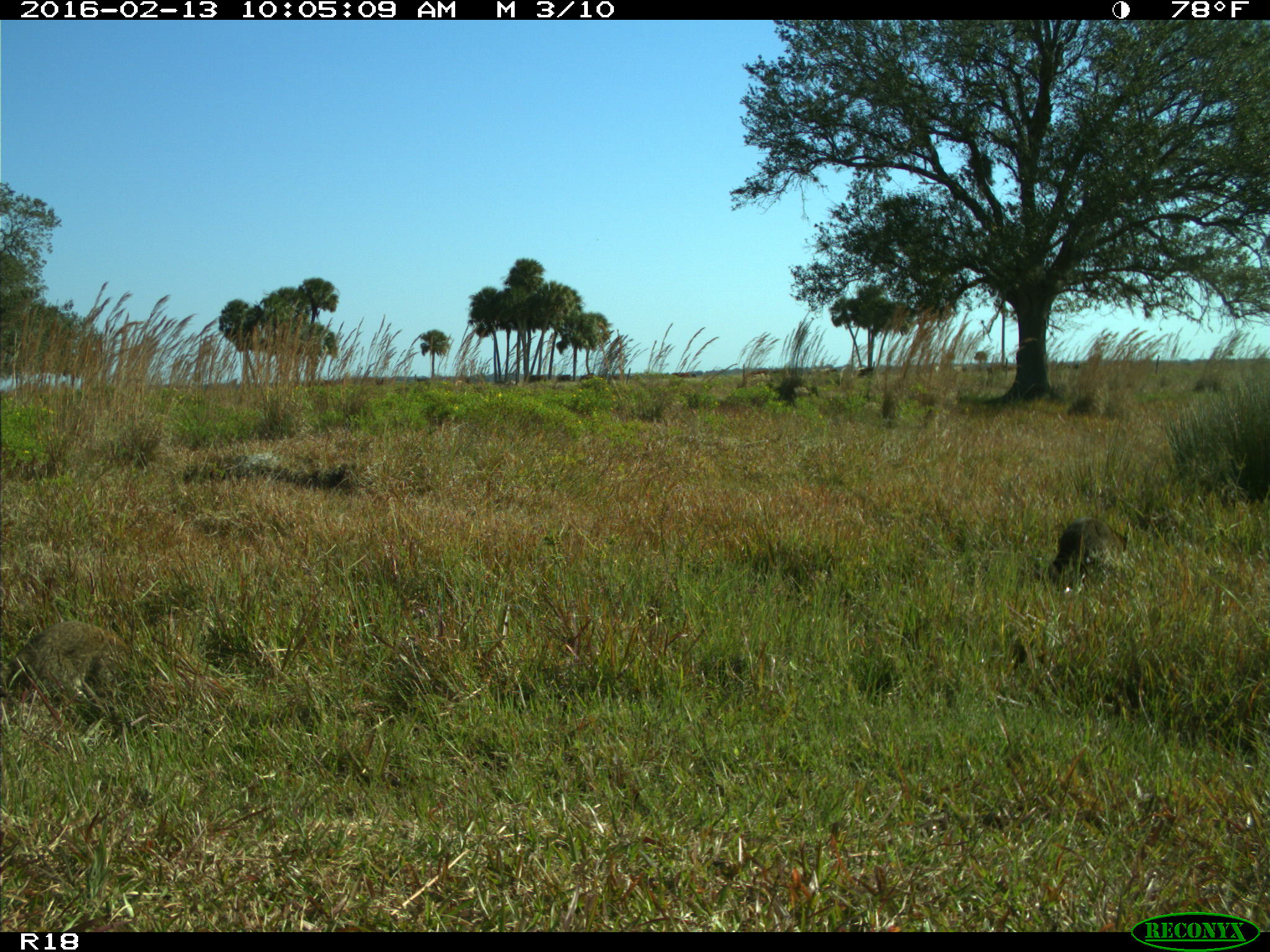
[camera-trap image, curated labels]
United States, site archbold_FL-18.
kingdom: Animalia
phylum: Chordata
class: Mammalia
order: Carnivora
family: Procyonidae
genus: Procyon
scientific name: Procyon lotor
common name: common raccoon